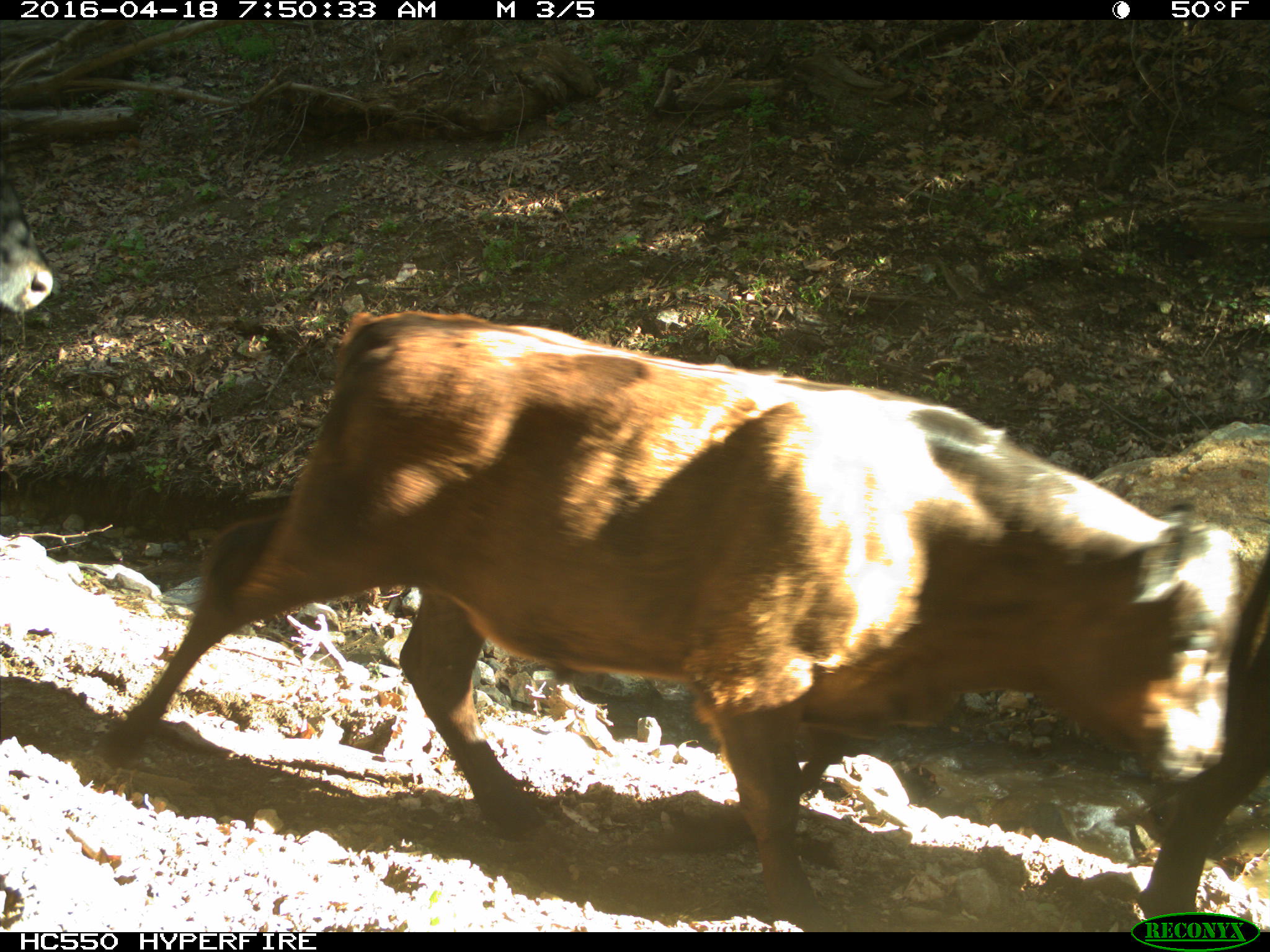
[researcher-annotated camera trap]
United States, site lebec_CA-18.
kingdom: Animalia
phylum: Chordata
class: Mammalia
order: Artiodactyla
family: Bovidae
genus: Bos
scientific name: Bos taurus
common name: domestic cow